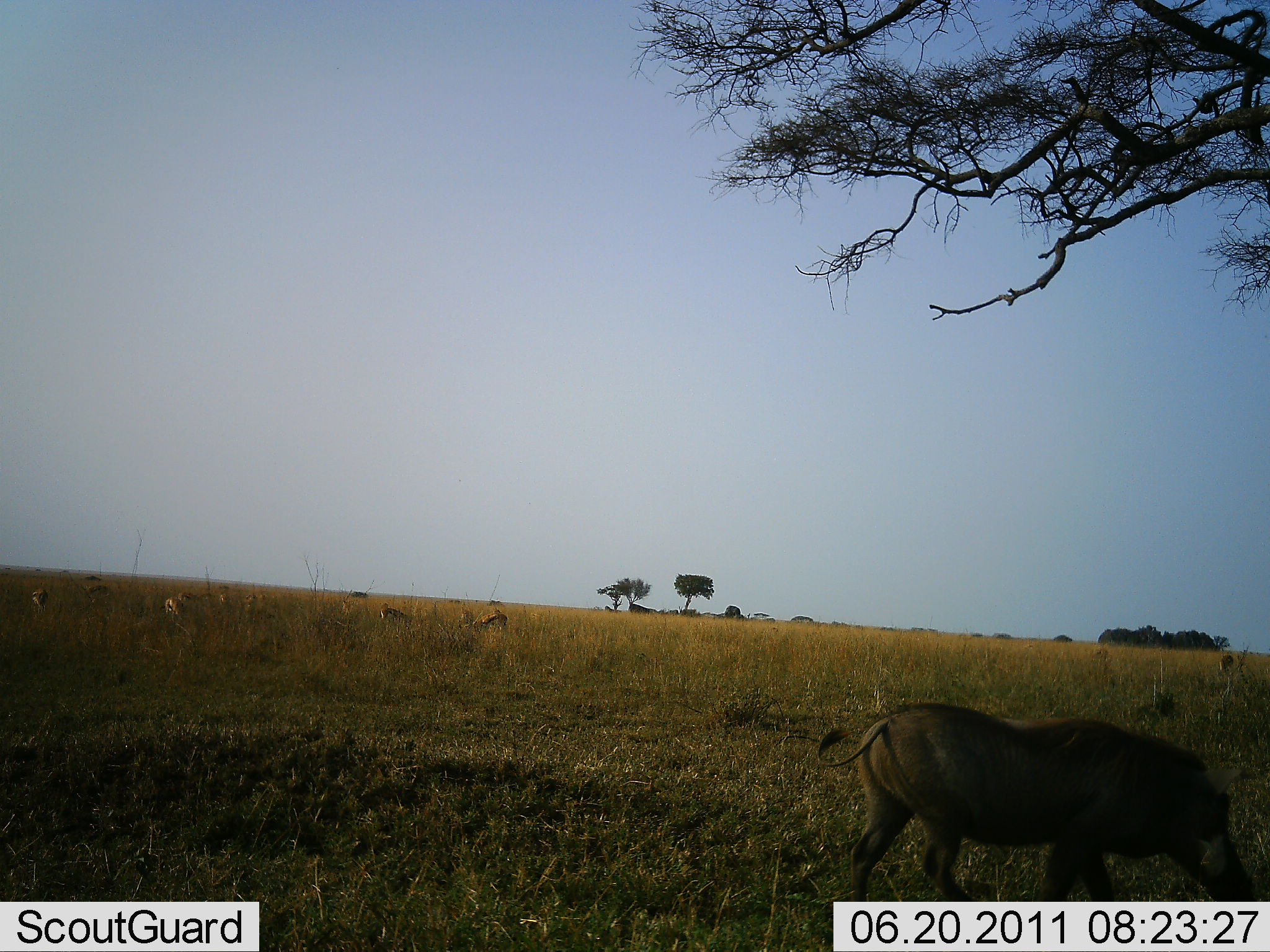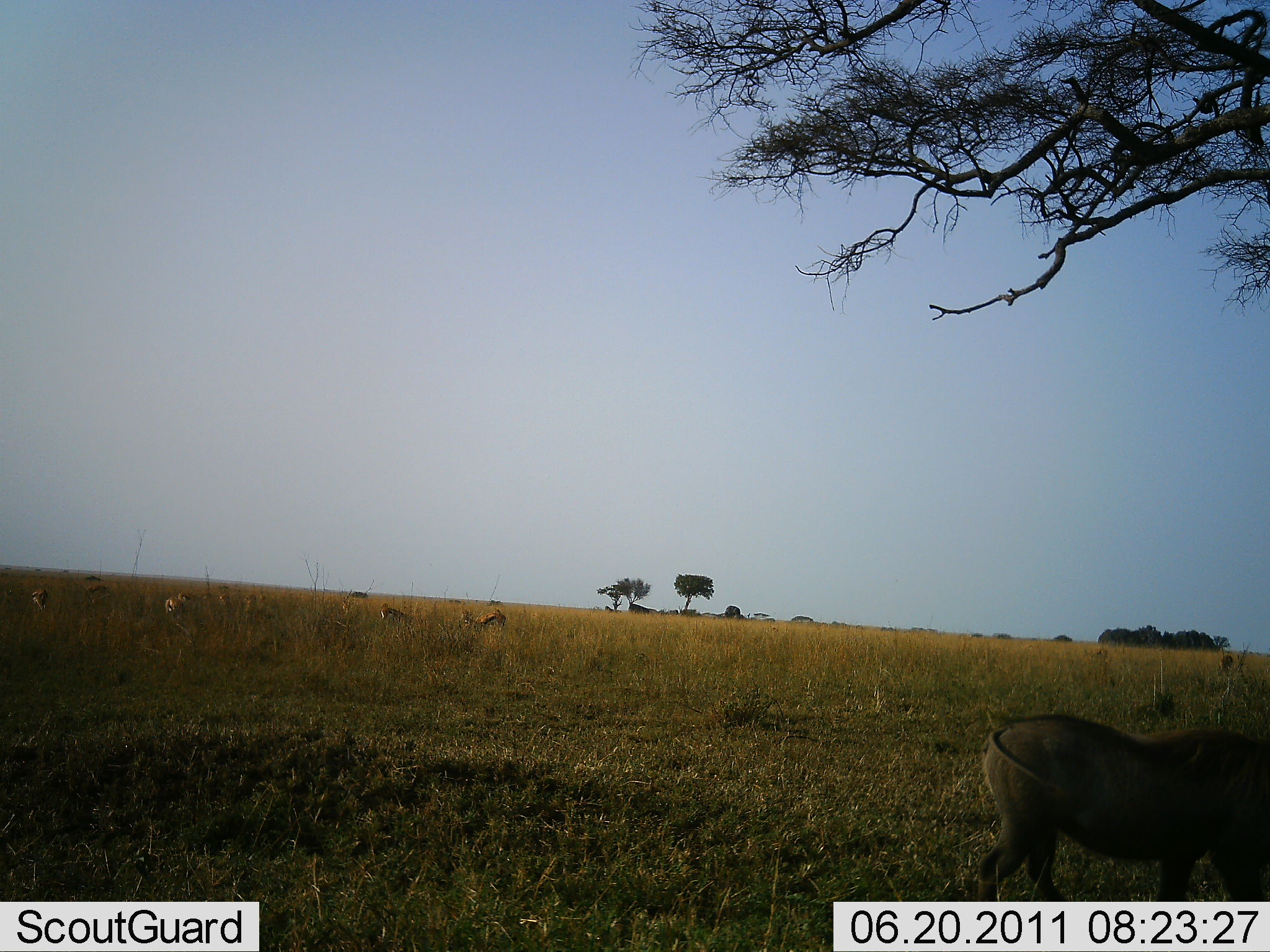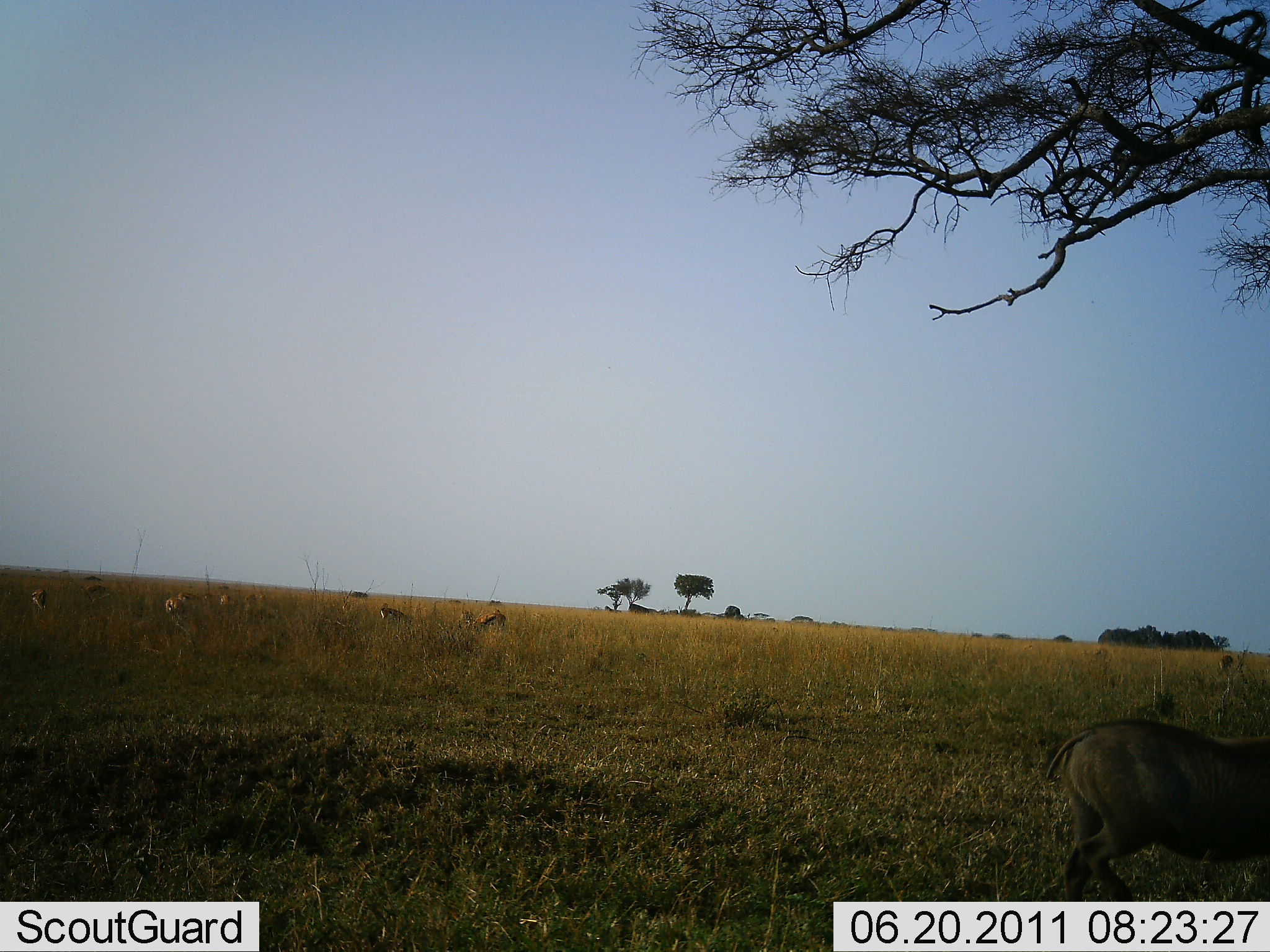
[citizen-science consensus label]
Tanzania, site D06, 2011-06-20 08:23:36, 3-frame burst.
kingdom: Animalia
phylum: Chordata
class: Mammalia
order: Artiodactyla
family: Bovidae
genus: Eudorcas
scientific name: Eudorcas thomsonii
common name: thomson's gazelle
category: gazellethomsons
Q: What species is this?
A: Gazellethomsons (thomson's gazelle) (Eudorcas thomsonii).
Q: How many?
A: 10.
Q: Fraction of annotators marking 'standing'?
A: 40%.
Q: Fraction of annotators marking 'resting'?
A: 20%.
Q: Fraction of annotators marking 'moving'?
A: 10%.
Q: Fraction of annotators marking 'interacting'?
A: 0%.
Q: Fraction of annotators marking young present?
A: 0%.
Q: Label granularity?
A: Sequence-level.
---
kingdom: Animalia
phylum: Chordata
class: Mammalia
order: Artiodactyla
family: Suidae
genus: Phacochoerus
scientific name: Phacochoerus africanus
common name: warthog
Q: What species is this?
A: Warthog (Phacochoerus africanus).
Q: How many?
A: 1.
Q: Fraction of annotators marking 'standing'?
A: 5%.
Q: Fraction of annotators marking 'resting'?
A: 0%.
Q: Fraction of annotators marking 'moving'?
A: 91%.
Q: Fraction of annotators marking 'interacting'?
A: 0%.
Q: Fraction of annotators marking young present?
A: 0%.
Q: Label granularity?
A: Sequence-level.